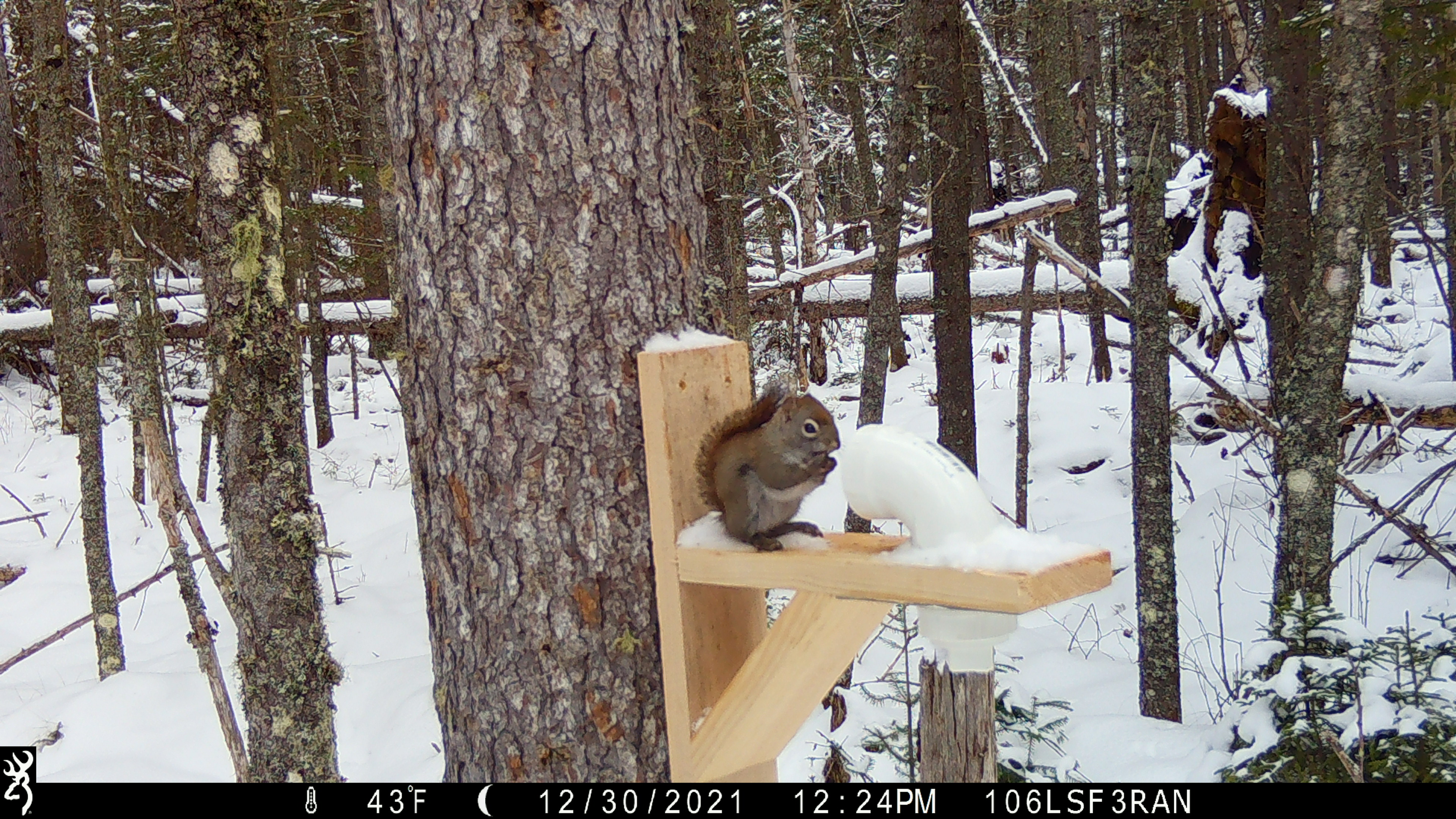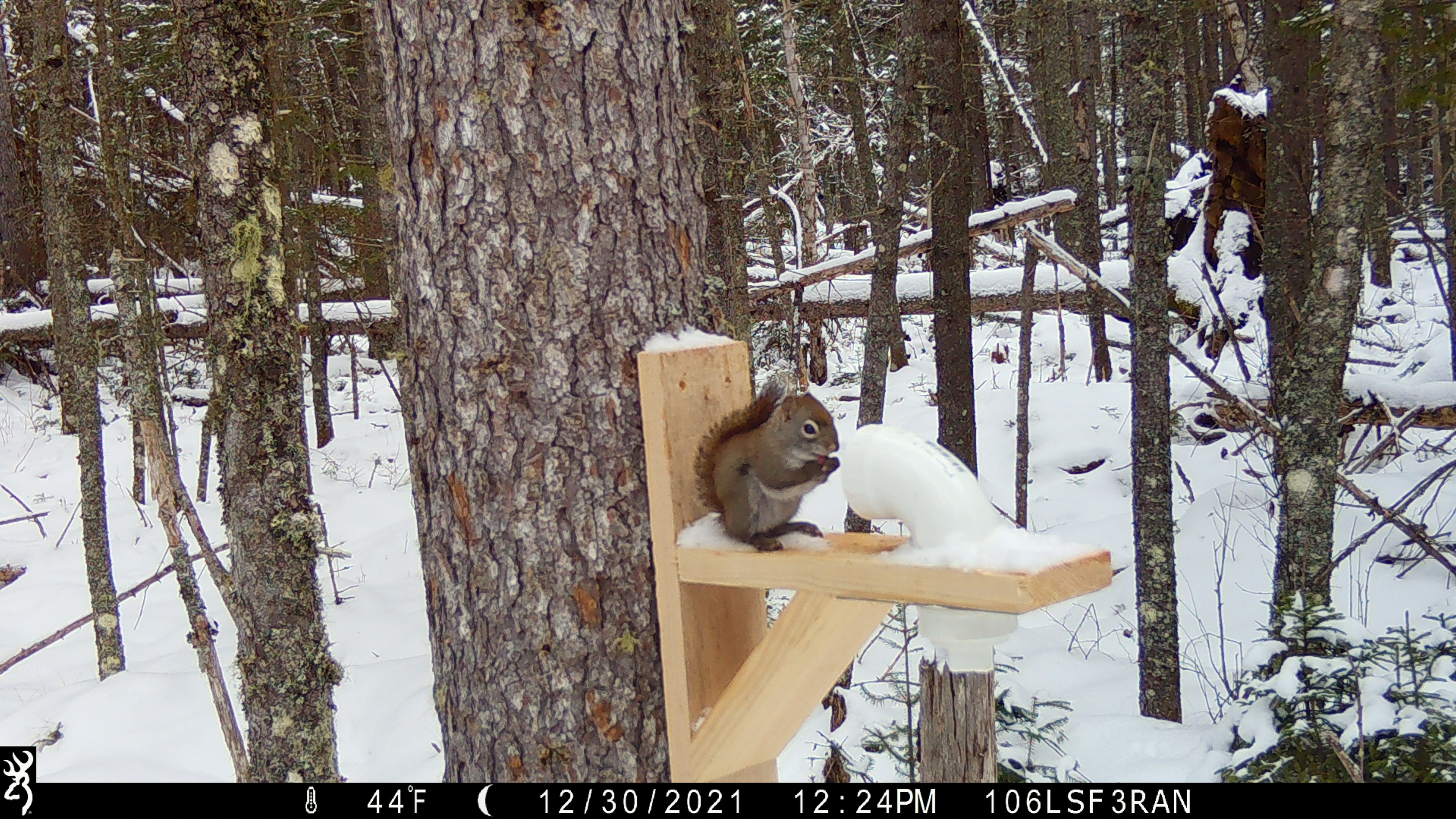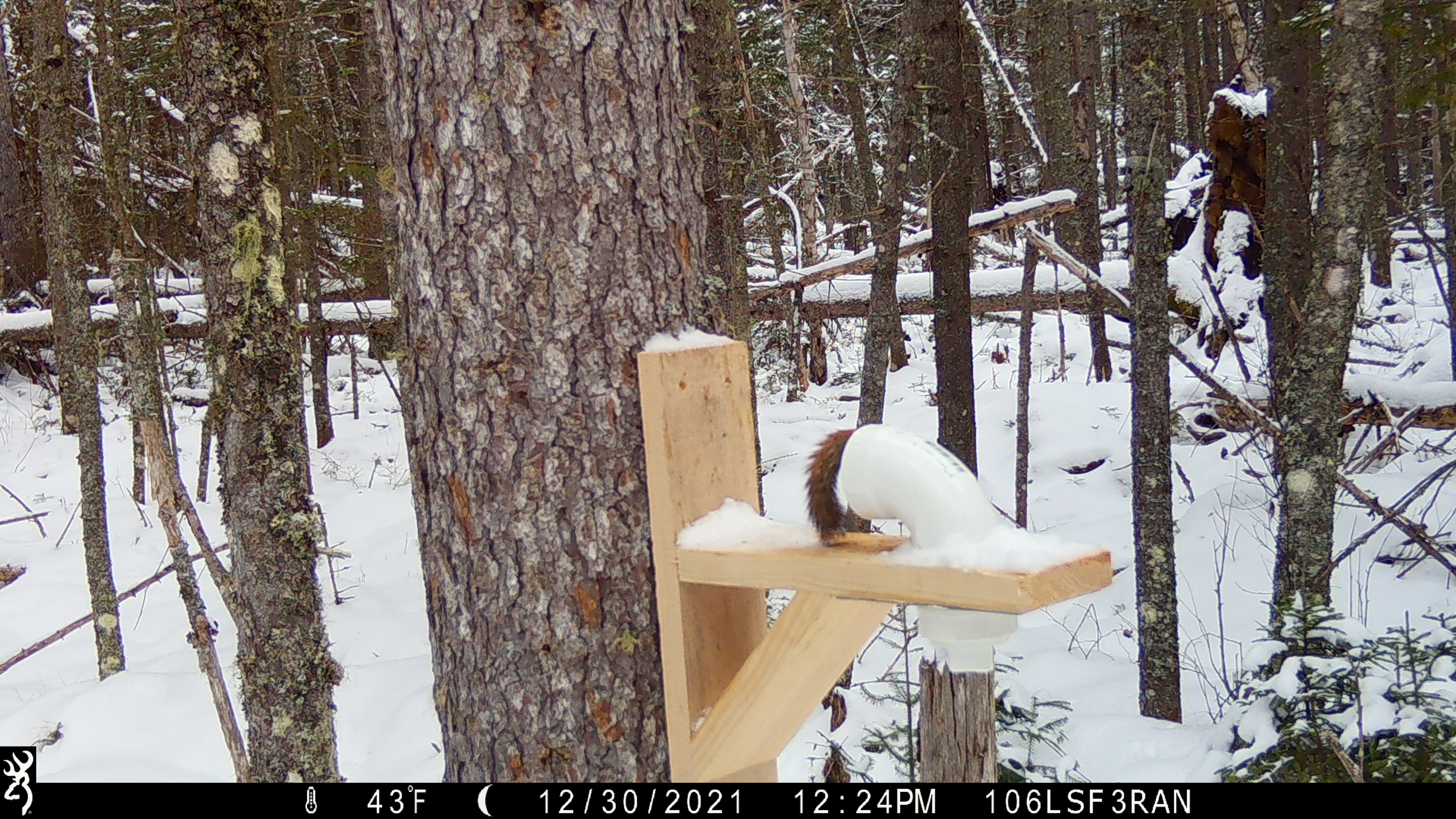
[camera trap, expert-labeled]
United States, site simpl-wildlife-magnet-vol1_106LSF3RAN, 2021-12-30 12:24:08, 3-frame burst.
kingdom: Animalia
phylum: Chordata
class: Mammalia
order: Rodentia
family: Sciuridae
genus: Tamiasciurus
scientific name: Tamiasciurus hudsonicus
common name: red squirrel